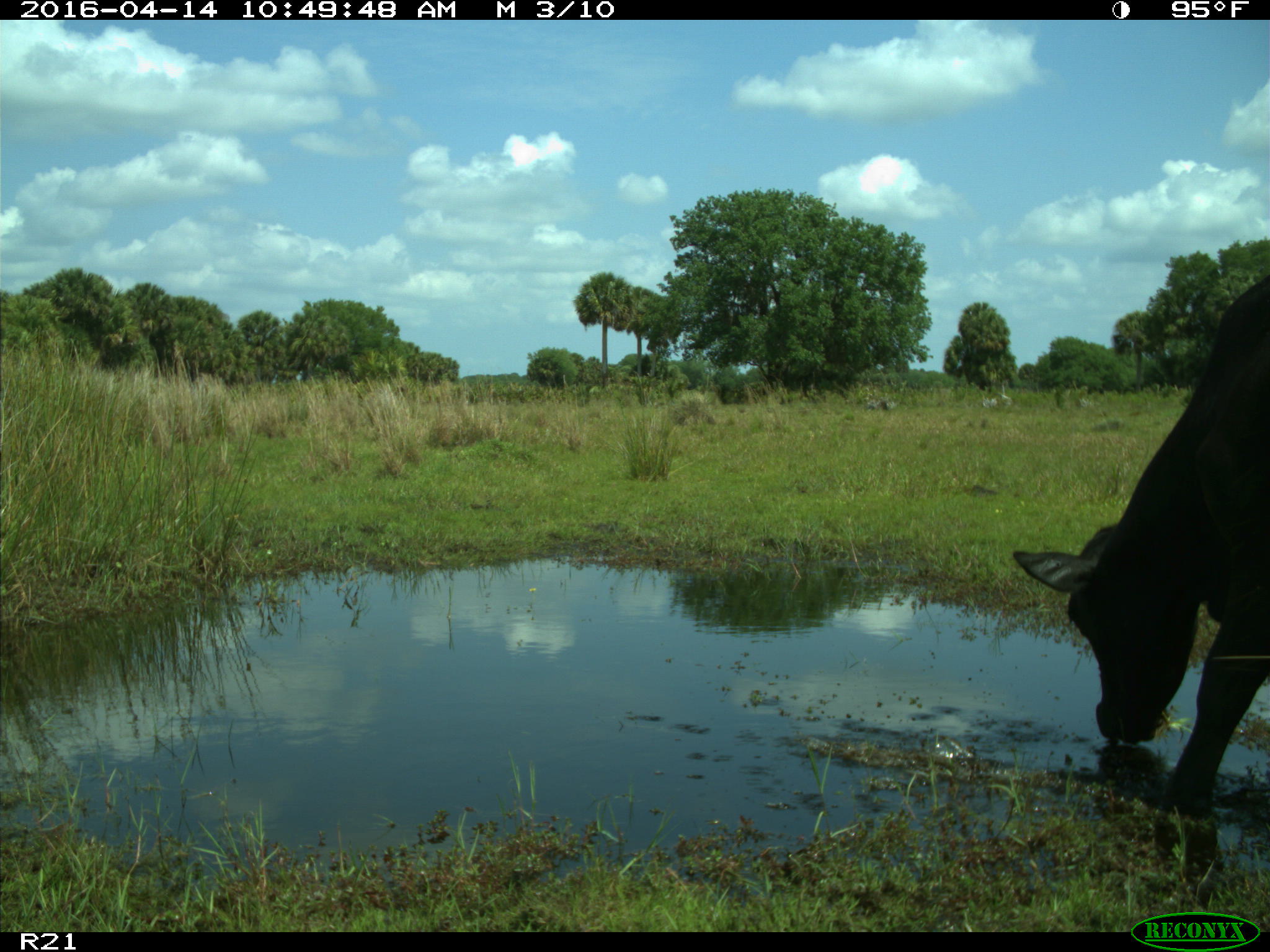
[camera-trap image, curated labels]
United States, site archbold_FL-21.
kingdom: Animalia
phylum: Chordata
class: Mammalia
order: Artiodactyla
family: Bovidae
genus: Bos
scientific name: Bos taurus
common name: domestic cow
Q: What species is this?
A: Bos taurus (domestic cow).